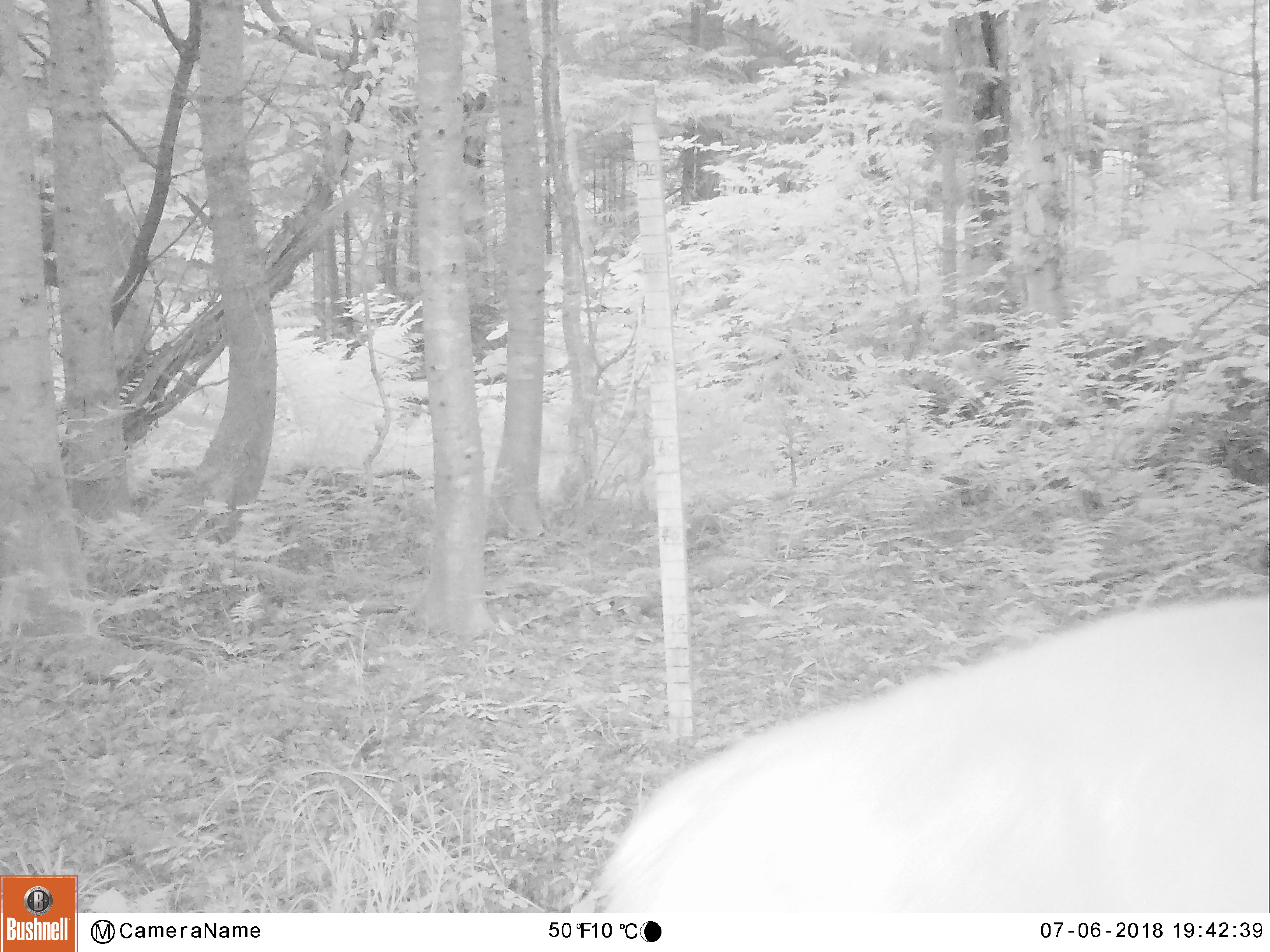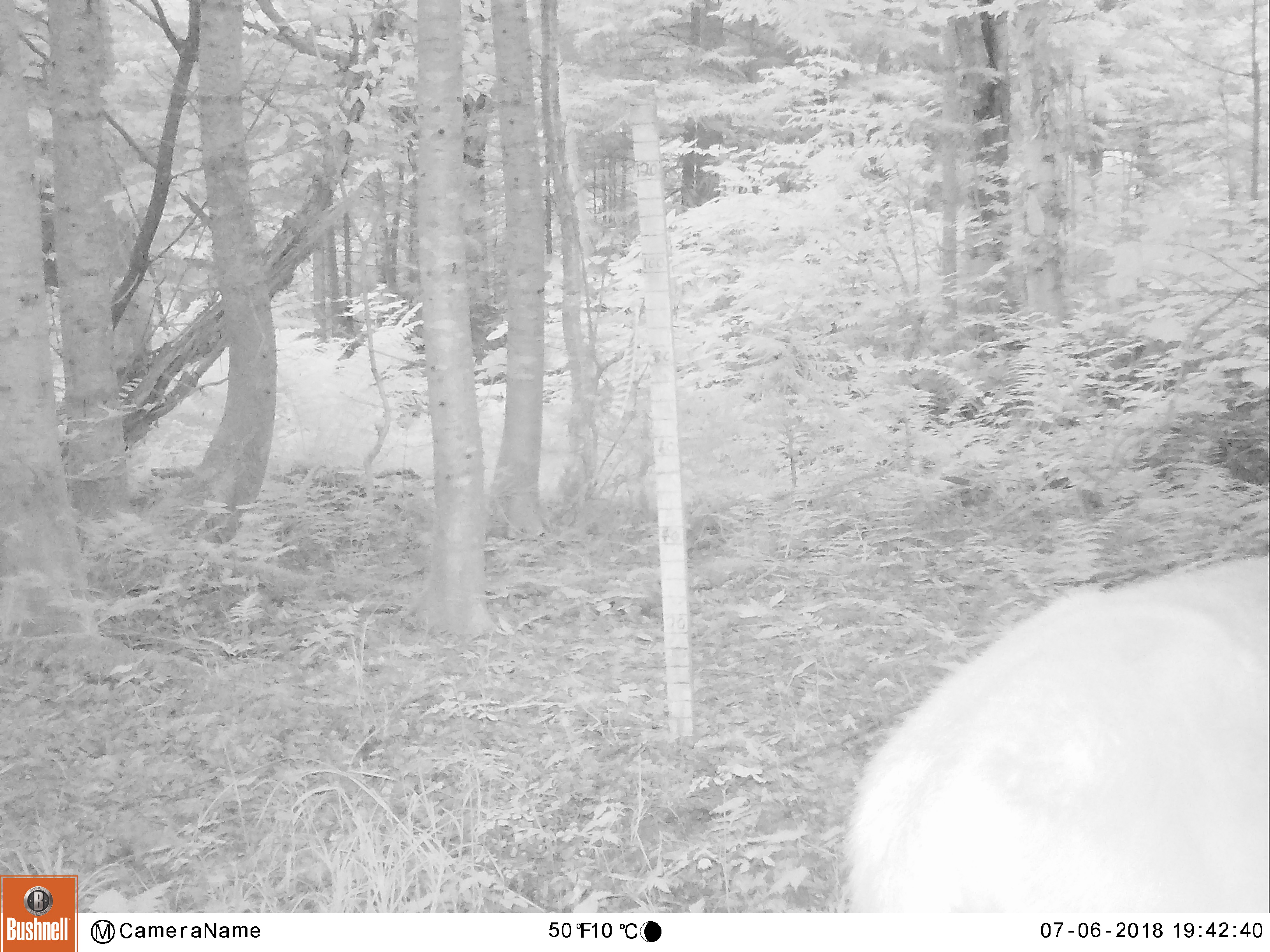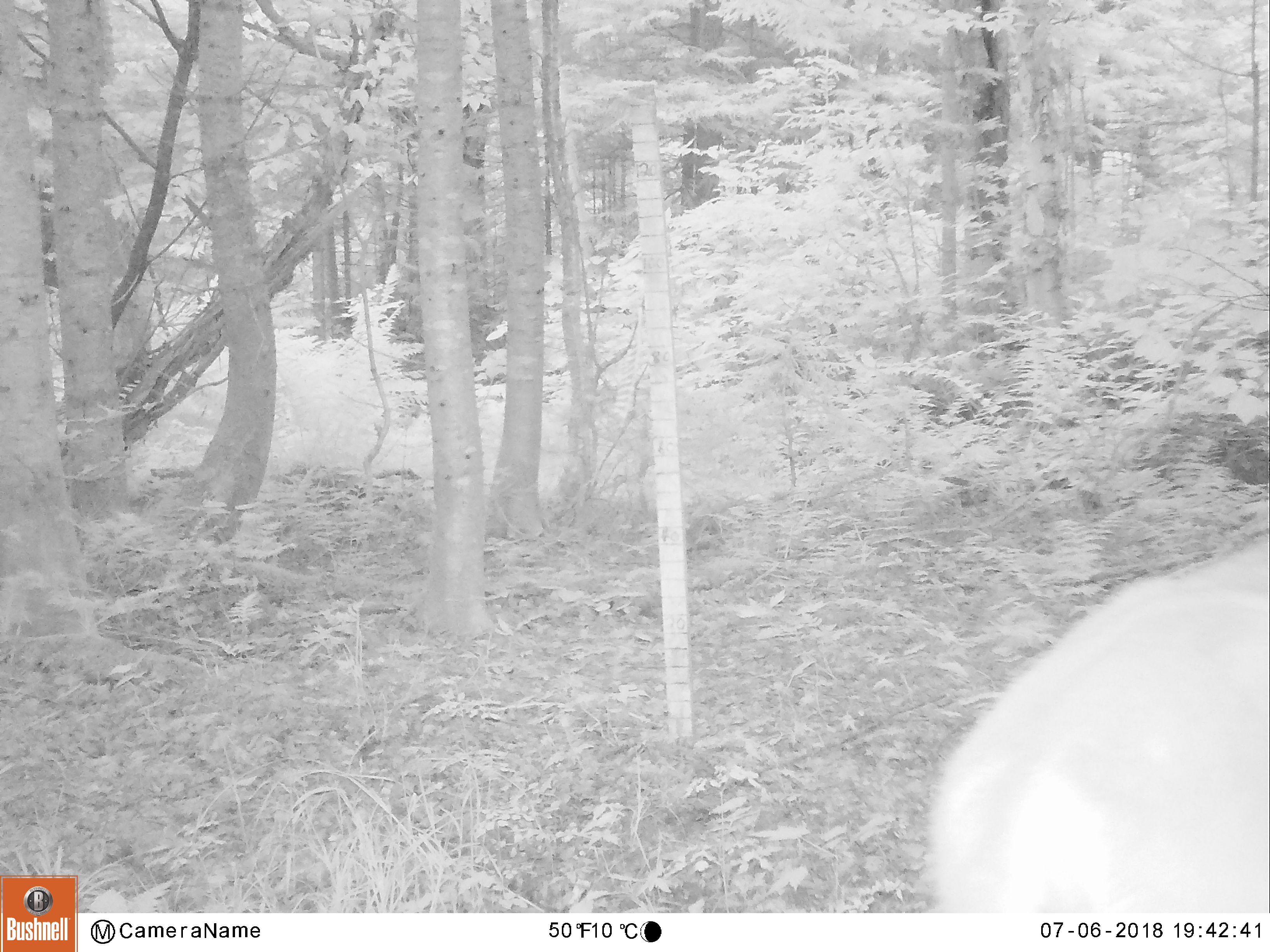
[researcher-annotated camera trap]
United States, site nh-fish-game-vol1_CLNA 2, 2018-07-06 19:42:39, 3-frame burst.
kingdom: Animalia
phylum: Chordata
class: Mammalia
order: Artiodactyla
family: Cervidae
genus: Odocoileus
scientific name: Odocoileus virginianus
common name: white-tailed deer